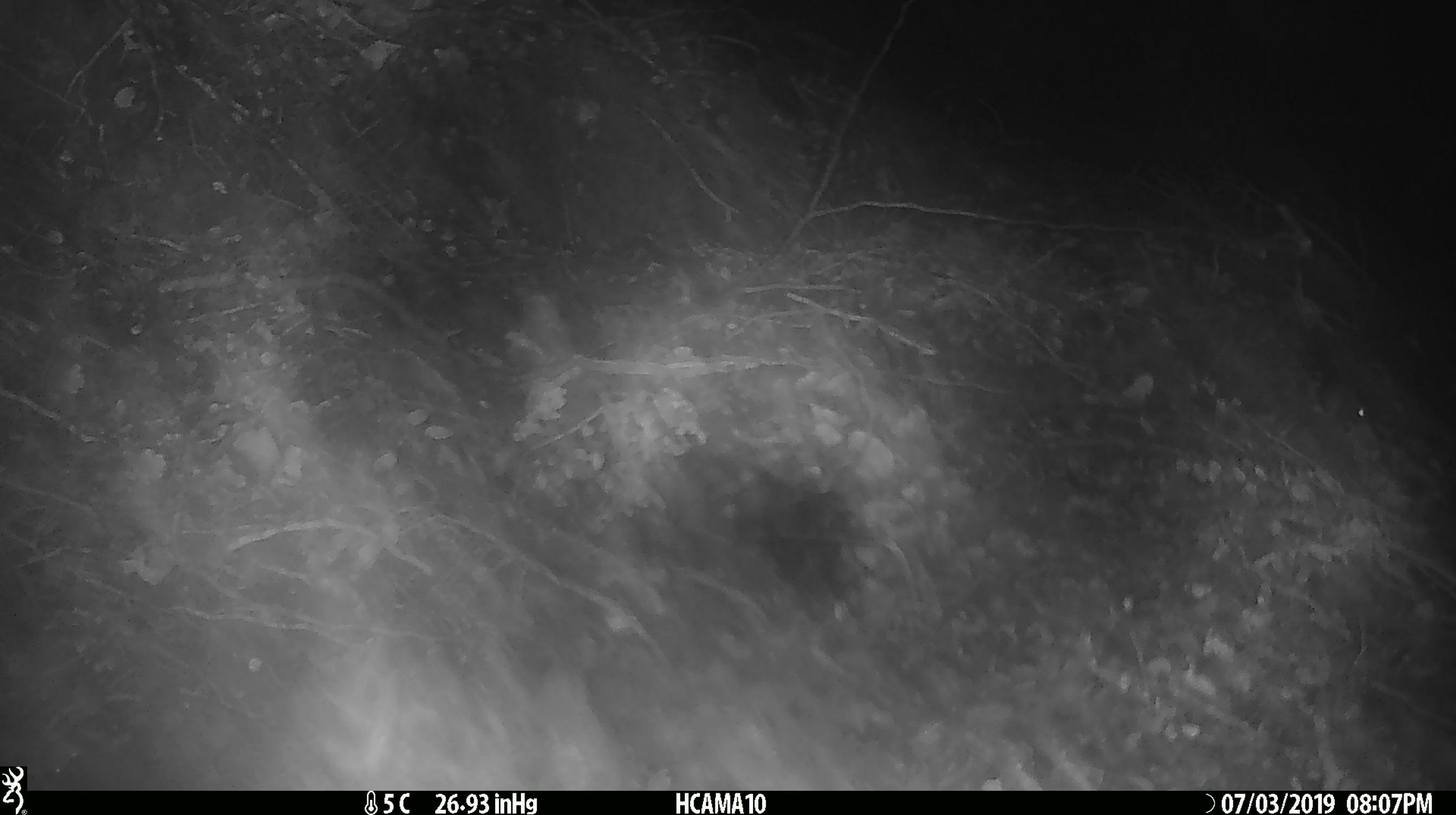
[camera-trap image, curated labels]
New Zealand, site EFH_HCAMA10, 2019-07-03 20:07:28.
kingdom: Animalia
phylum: Chordata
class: Mammalia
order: Rodentia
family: Muridae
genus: Mus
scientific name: Mus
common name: mouse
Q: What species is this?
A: Mouse (Mus).